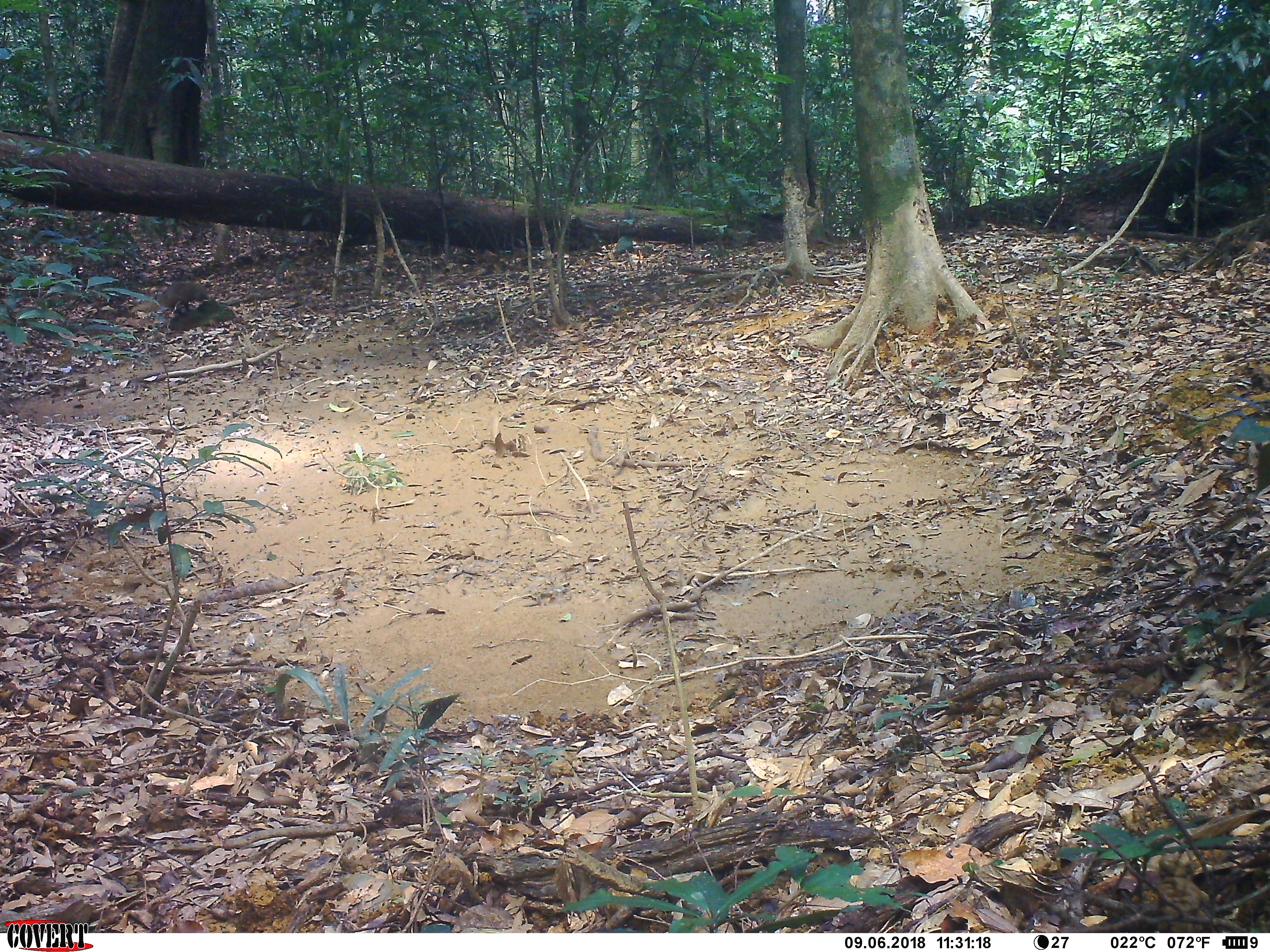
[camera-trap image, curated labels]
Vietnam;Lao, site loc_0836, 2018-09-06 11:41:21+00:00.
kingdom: Animalia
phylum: Chordata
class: Mammalia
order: Carnivora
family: Herpestidae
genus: Urva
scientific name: Urva urva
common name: crab-eating mongoose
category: crab eating mongoose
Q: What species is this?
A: Crab eating mongoose (crab-eating mongoose) (Urva urva).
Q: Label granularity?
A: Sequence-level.